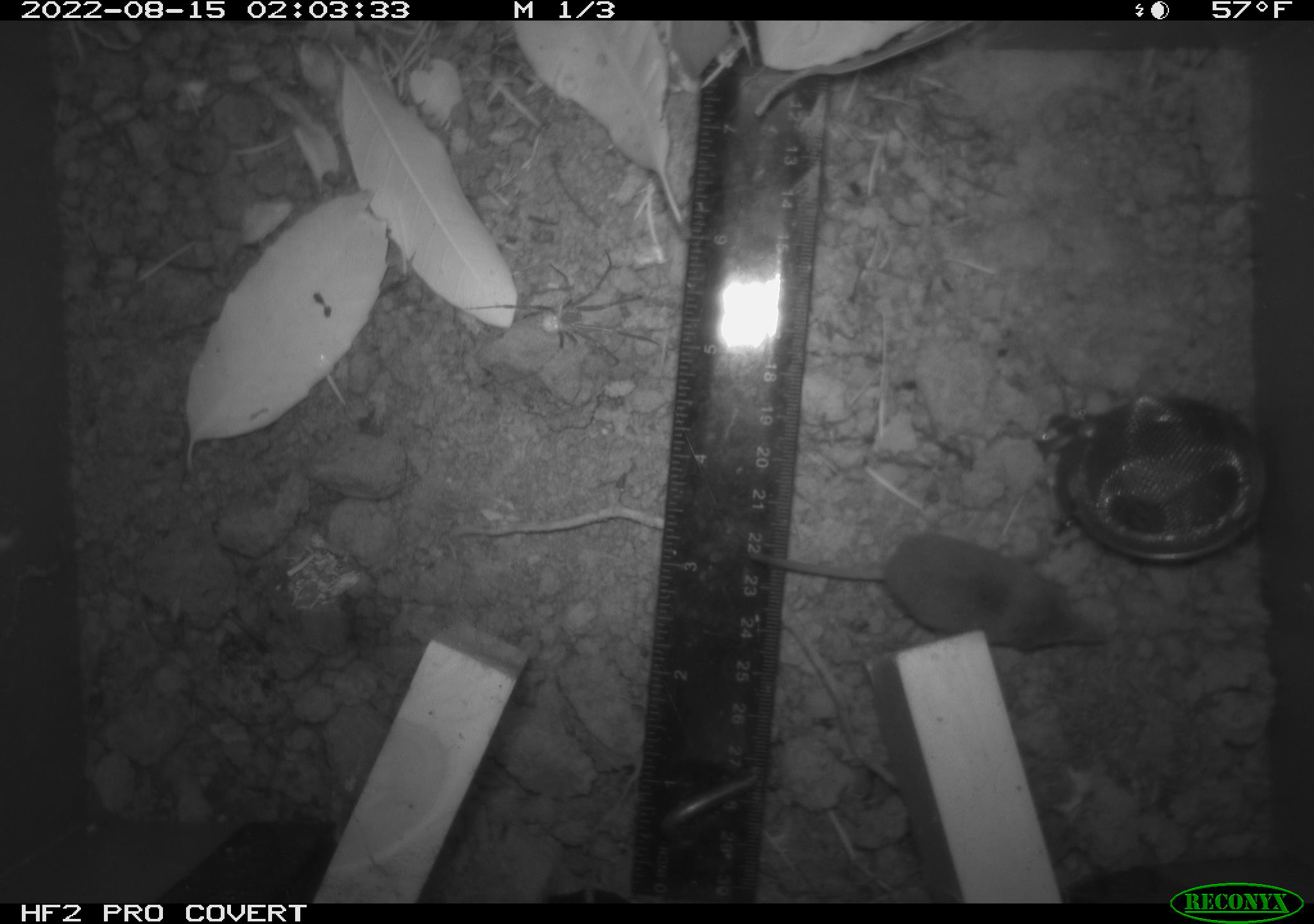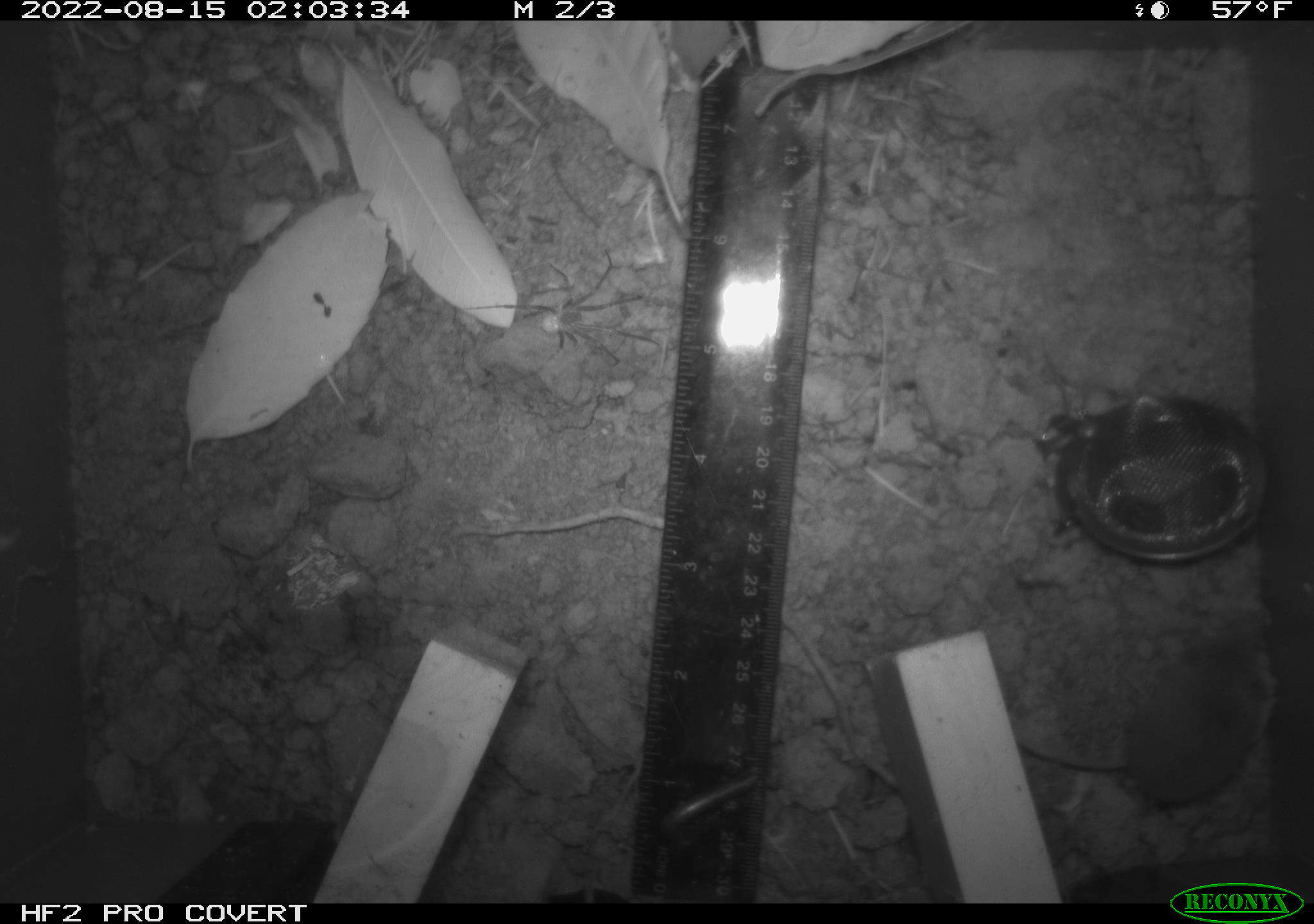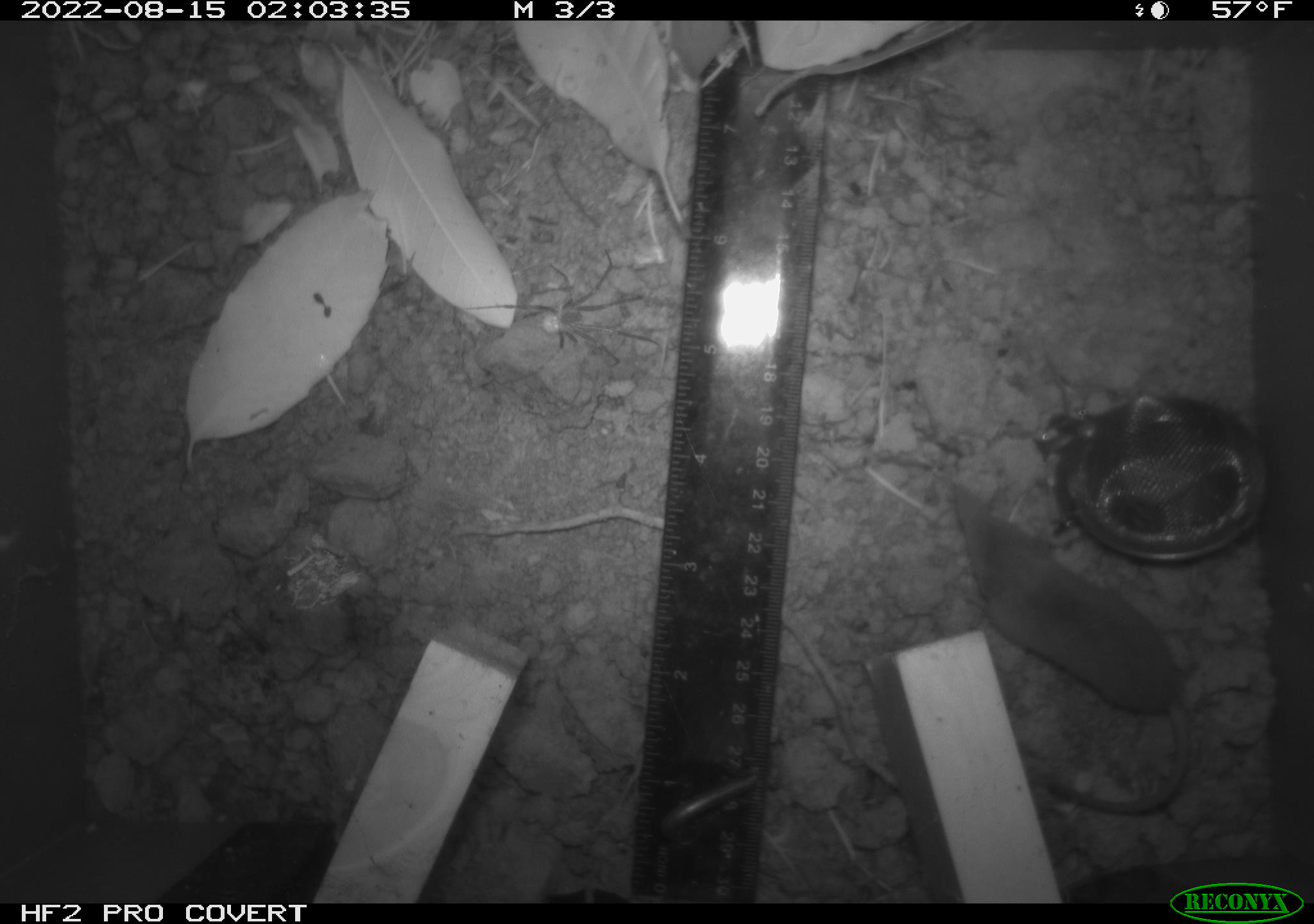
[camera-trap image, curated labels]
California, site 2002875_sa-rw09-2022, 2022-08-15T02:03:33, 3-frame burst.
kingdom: Animalia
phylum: Chordata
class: Mammalia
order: Eulipotyphla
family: Soricidae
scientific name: Soricidae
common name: shrews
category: soricidae family